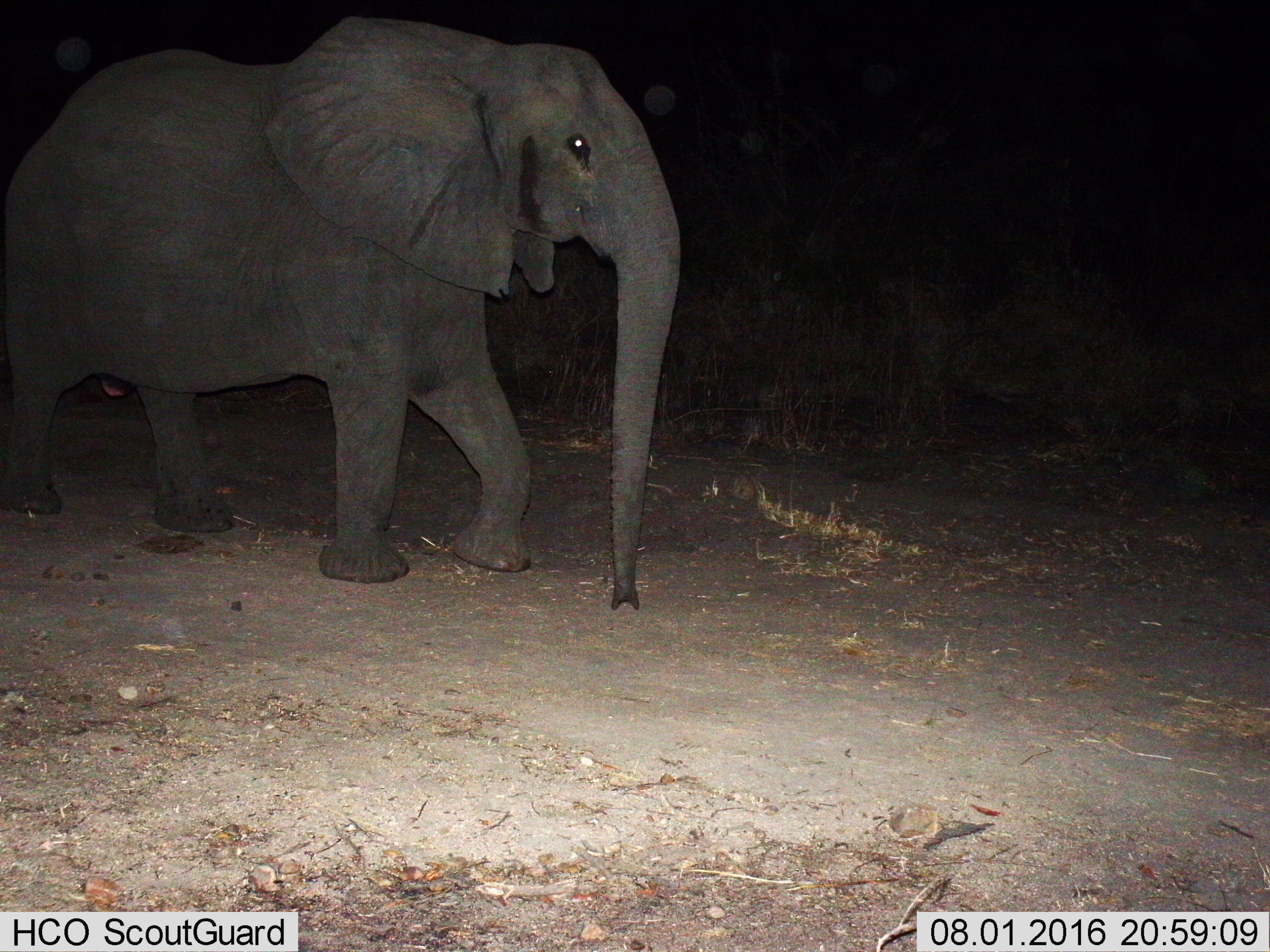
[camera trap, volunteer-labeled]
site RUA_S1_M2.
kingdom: Animalia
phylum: Chordata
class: Mammalia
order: Proboscidea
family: Elephantidae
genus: Loxodonta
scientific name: Loxodonta africana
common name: african bush elephant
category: elephant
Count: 1.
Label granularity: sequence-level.